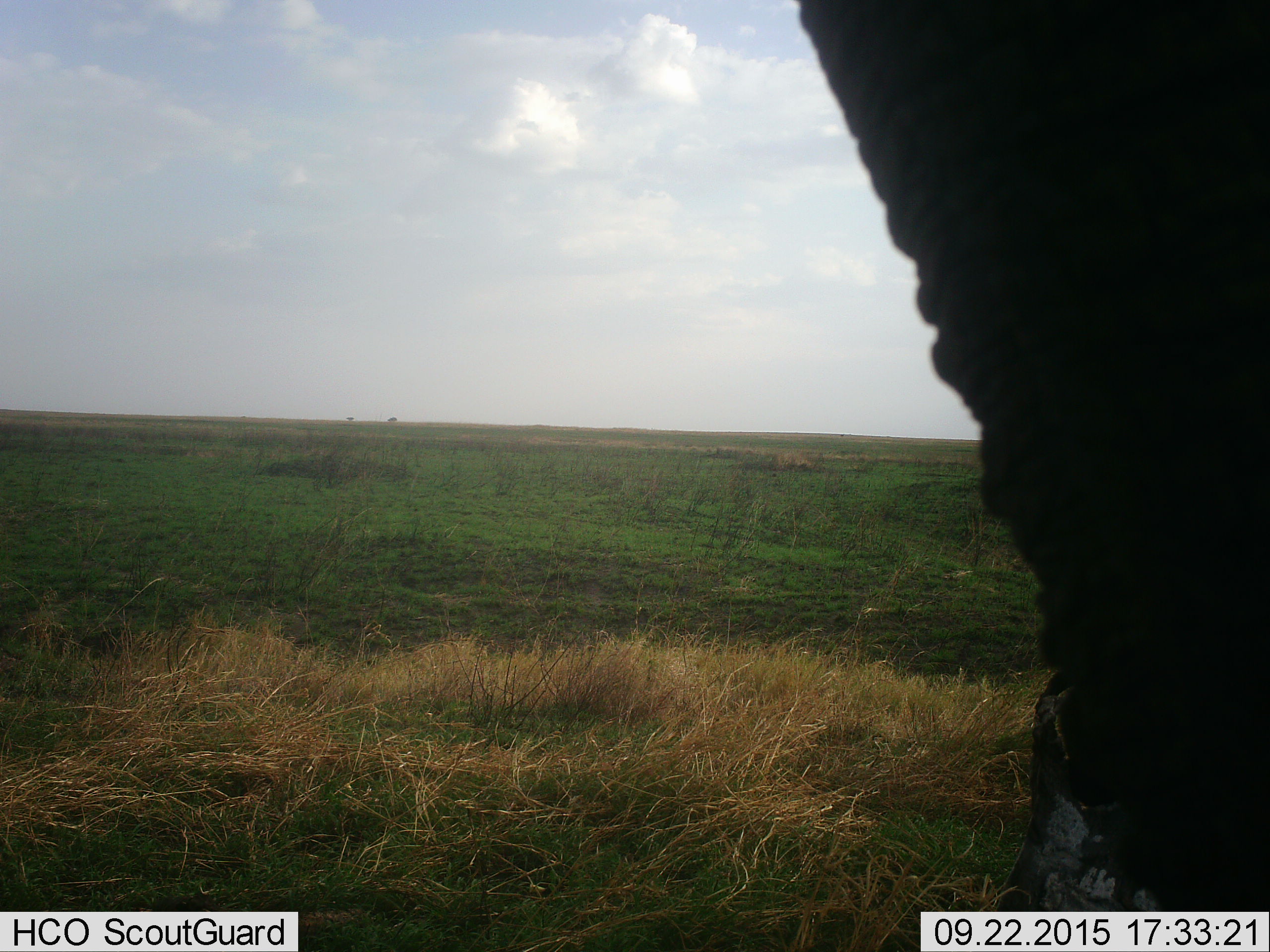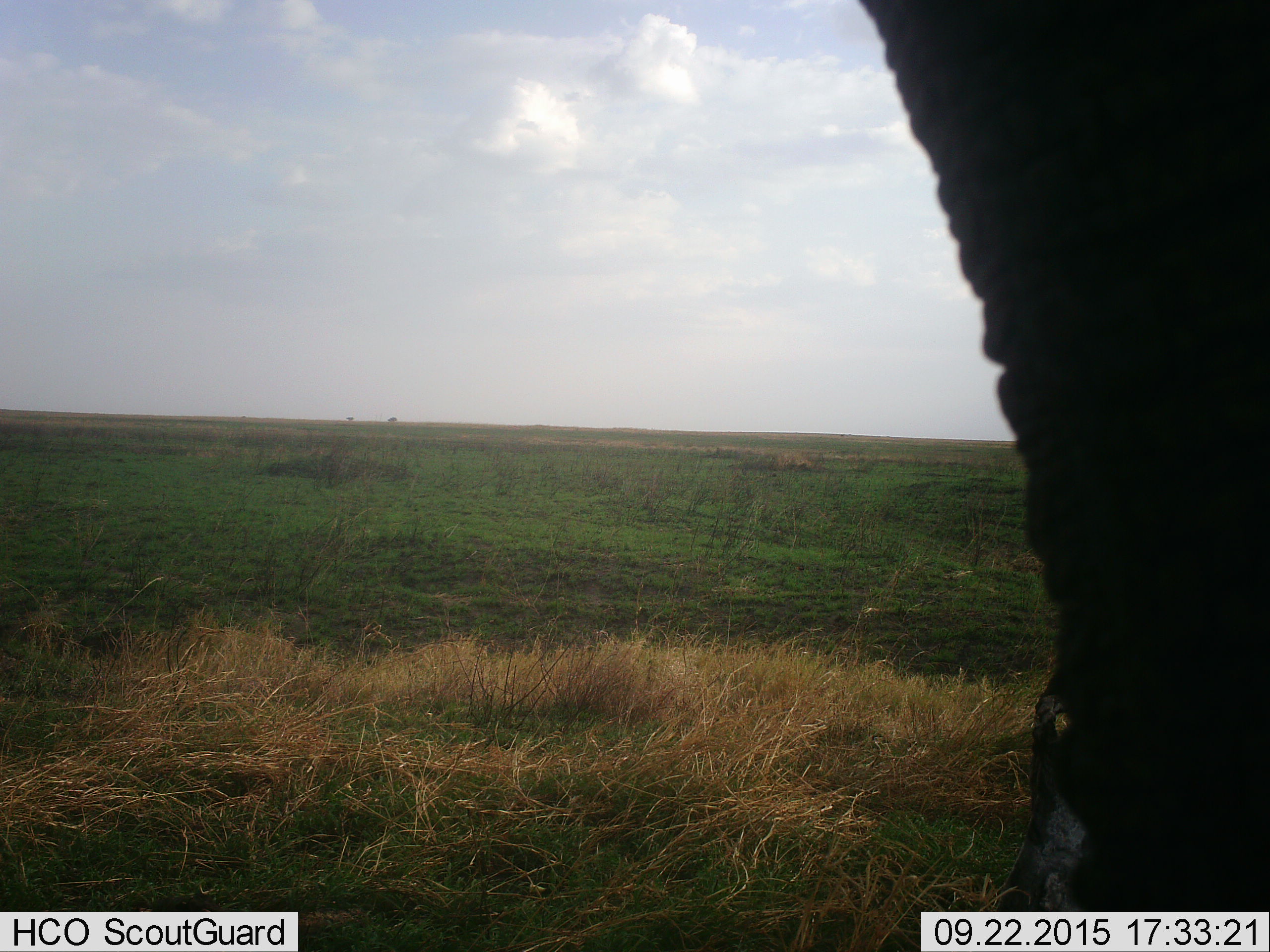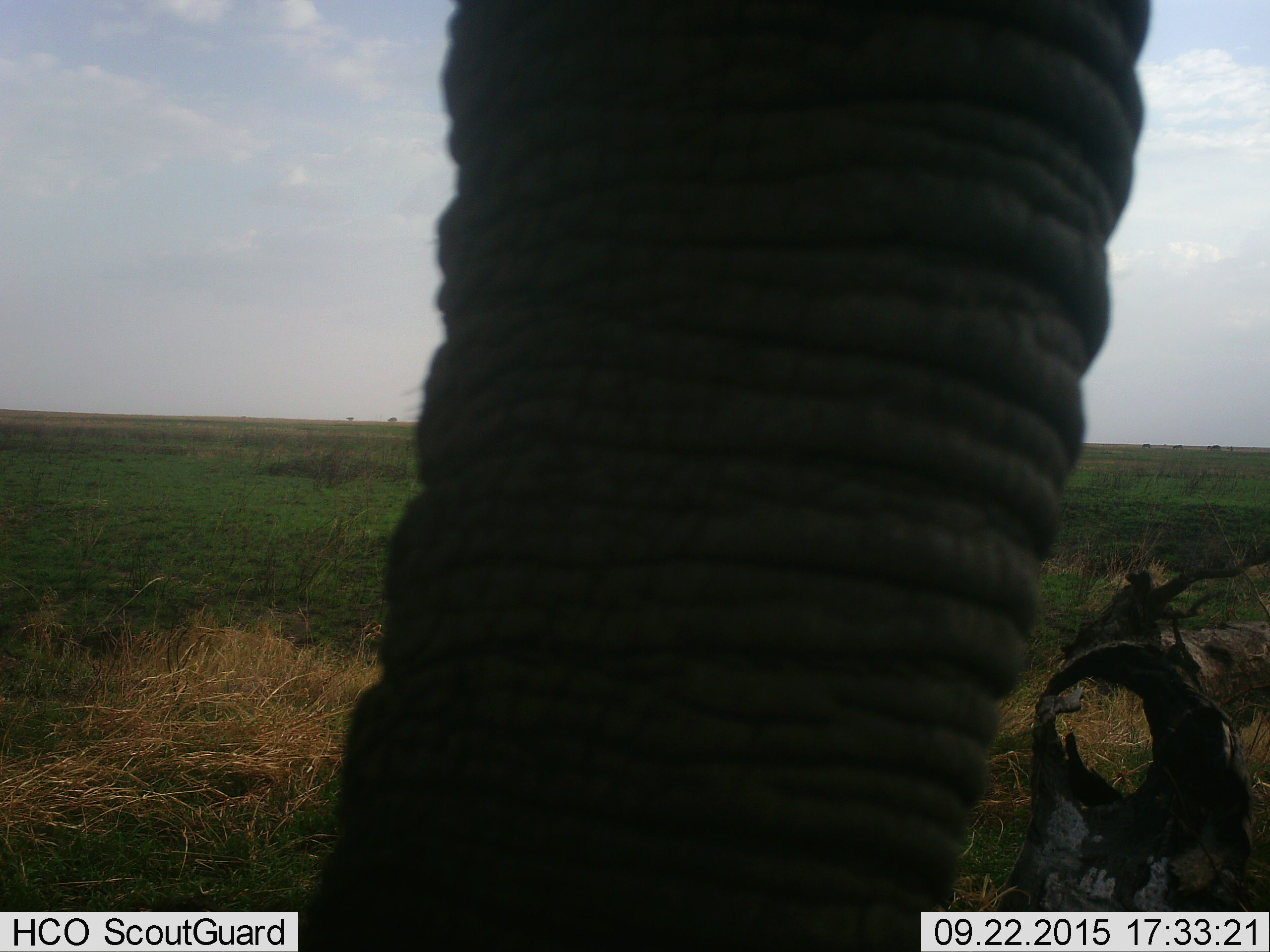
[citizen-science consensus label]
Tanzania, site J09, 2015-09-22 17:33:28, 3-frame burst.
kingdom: Animalia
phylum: Chordata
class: Mammalia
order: Proboscidea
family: Elephantidae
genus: Loxodonta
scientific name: Loxodonta africana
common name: african bush elephant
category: elephant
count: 1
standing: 70%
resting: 0%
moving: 40%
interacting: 0%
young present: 0%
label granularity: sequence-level